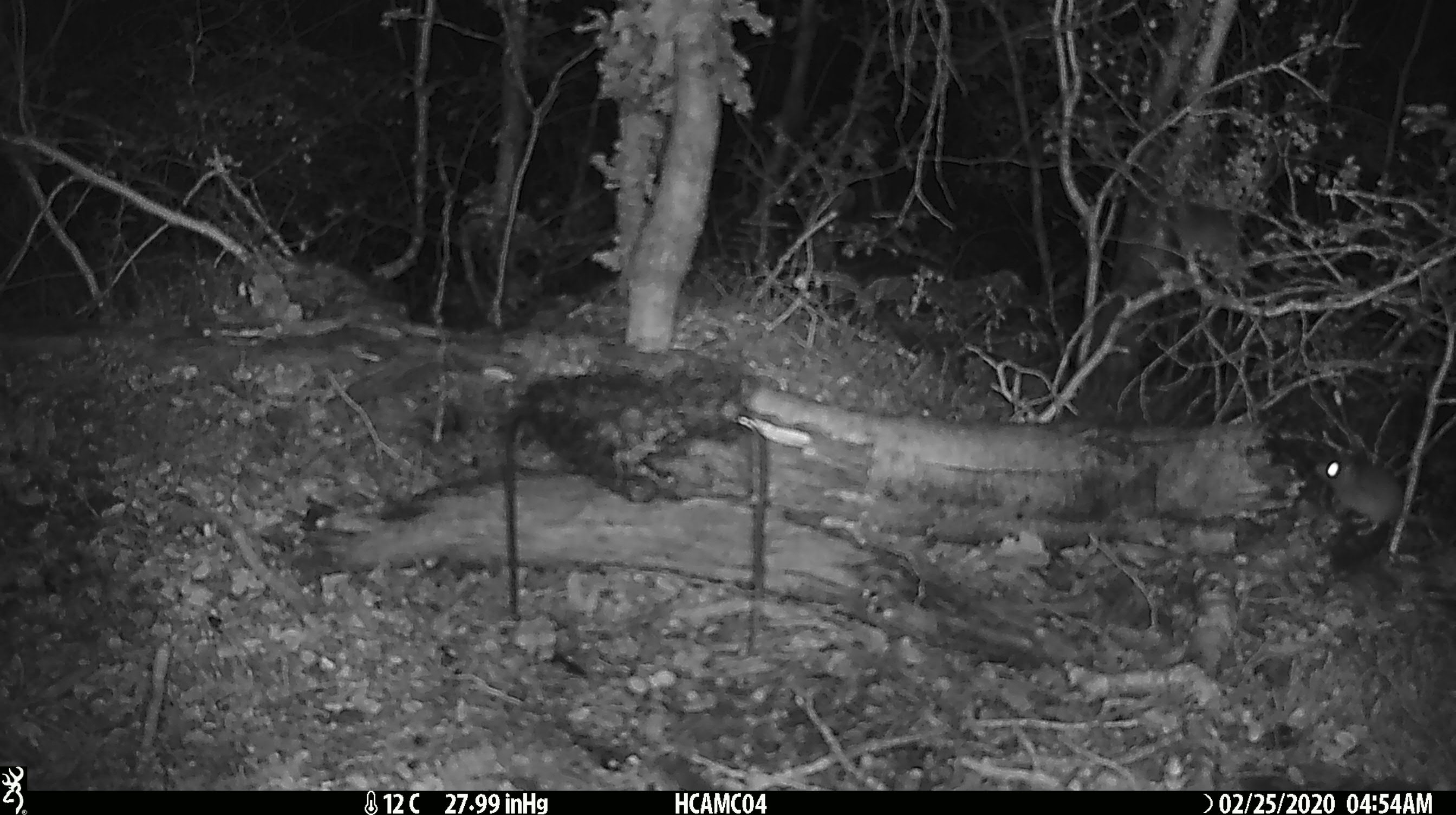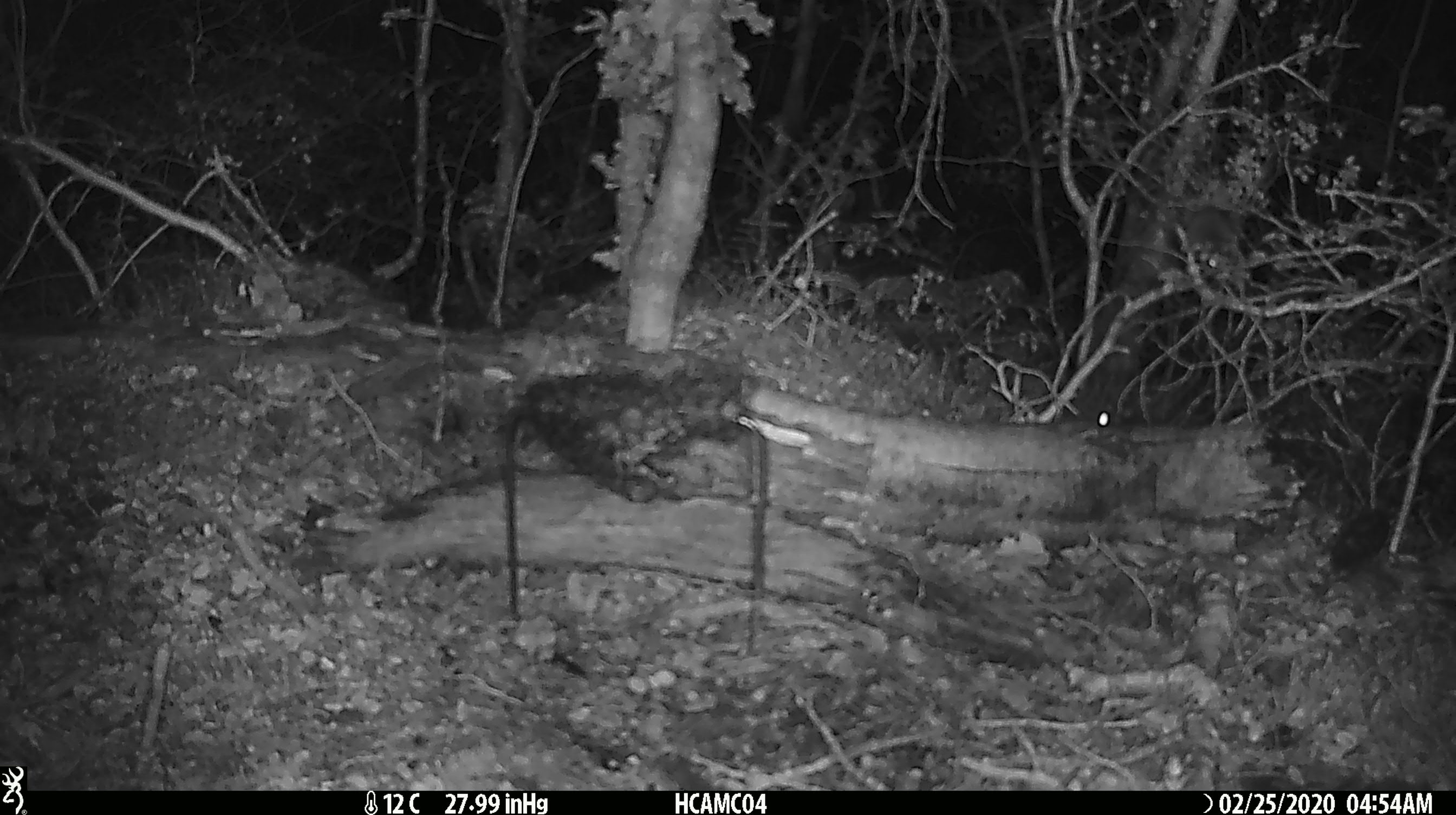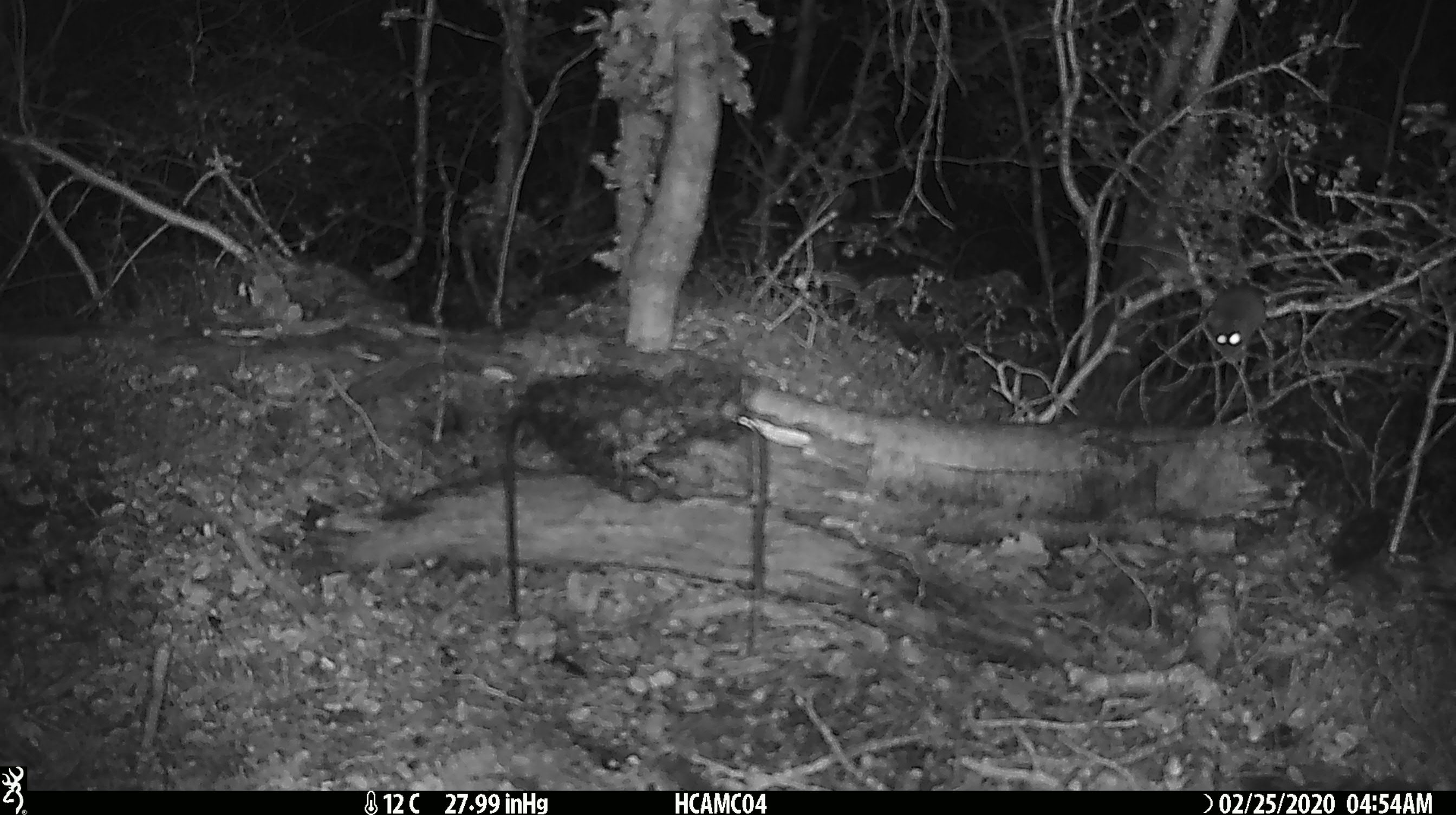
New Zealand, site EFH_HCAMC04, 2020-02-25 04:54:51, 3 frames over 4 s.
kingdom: Animalia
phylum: Chordata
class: Mammalia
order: Rodentia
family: Muridae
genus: Mus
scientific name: Mus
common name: mouse